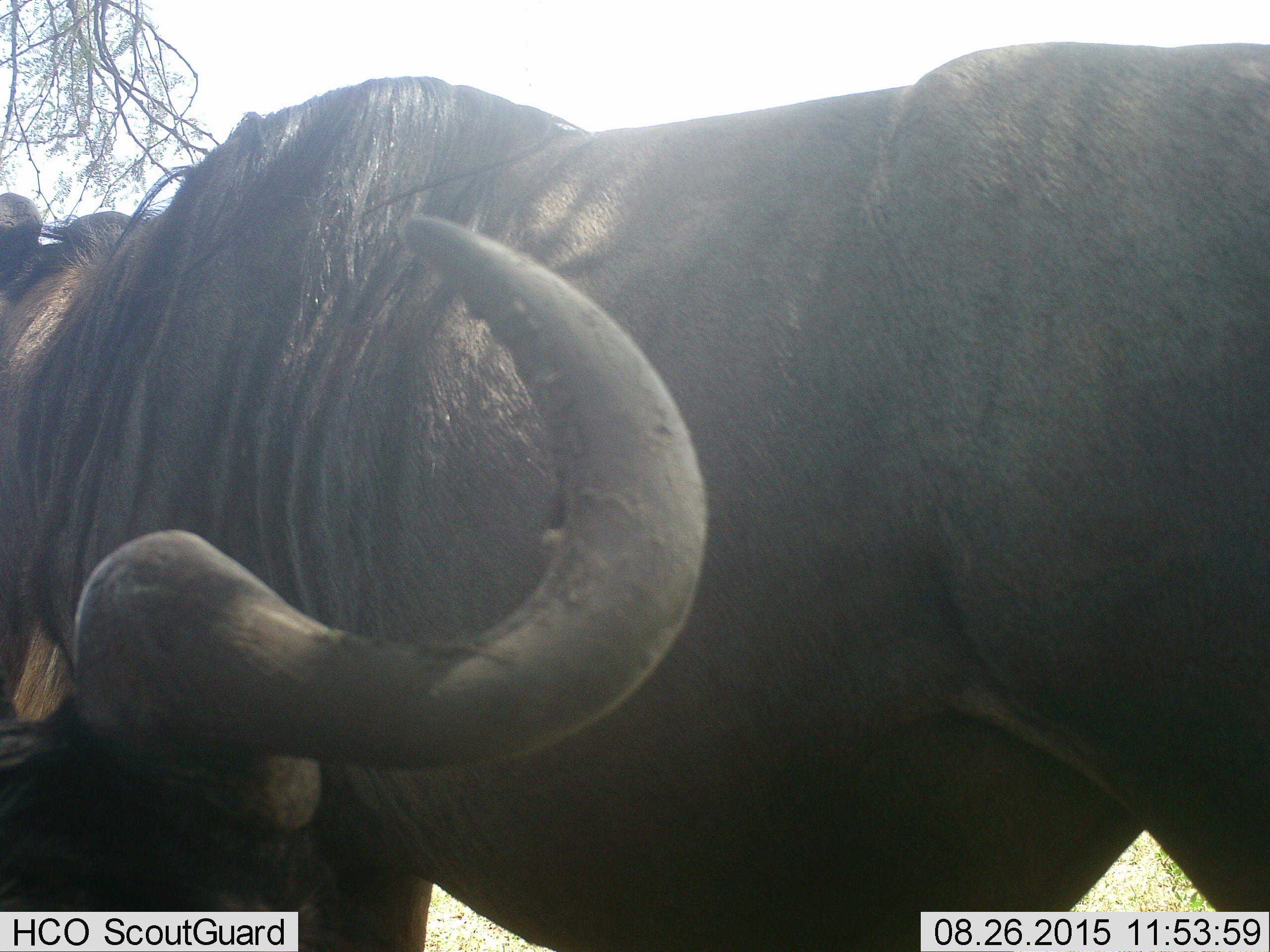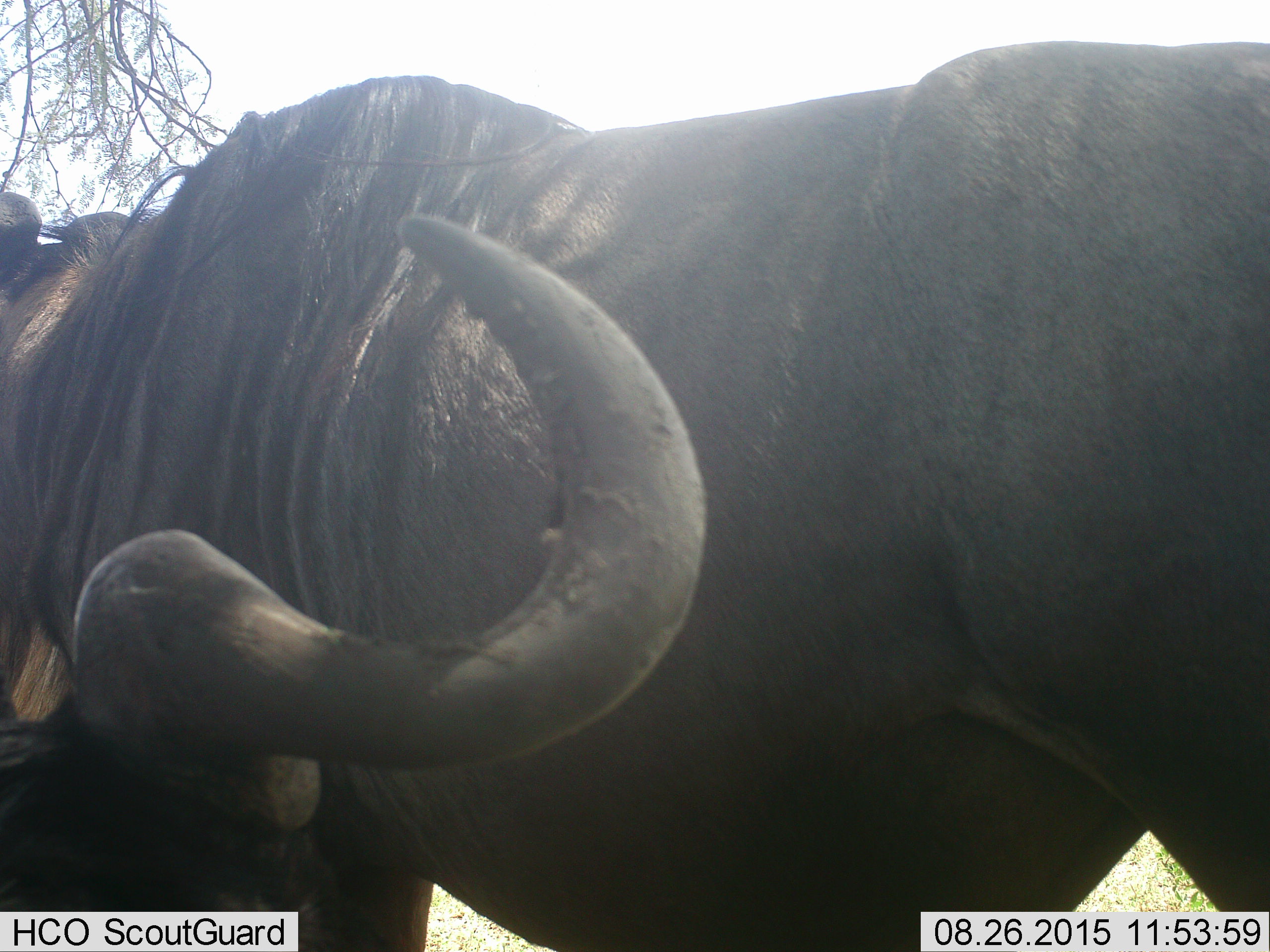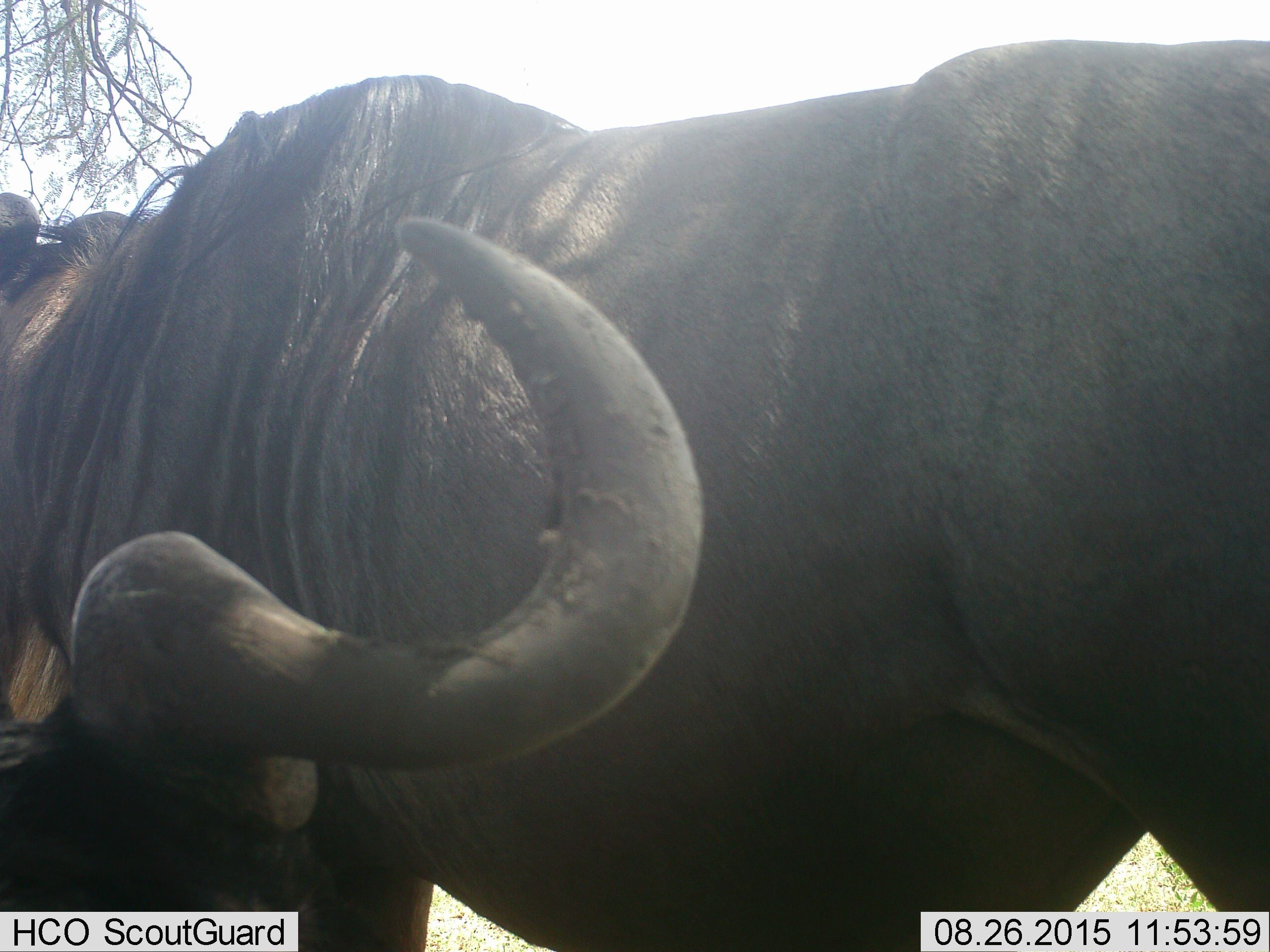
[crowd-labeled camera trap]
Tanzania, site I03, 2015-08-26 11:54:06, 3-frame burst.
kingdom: Animalia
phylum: Chordata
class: Mammalia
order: Artiodactyla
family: Bovidae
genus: Connochaetes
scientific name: Connochaetes taurinus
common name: blue wildebeest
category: wildebeest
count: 2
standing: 86%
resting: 57%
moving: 0%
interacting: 0%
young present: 0%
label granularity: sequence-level